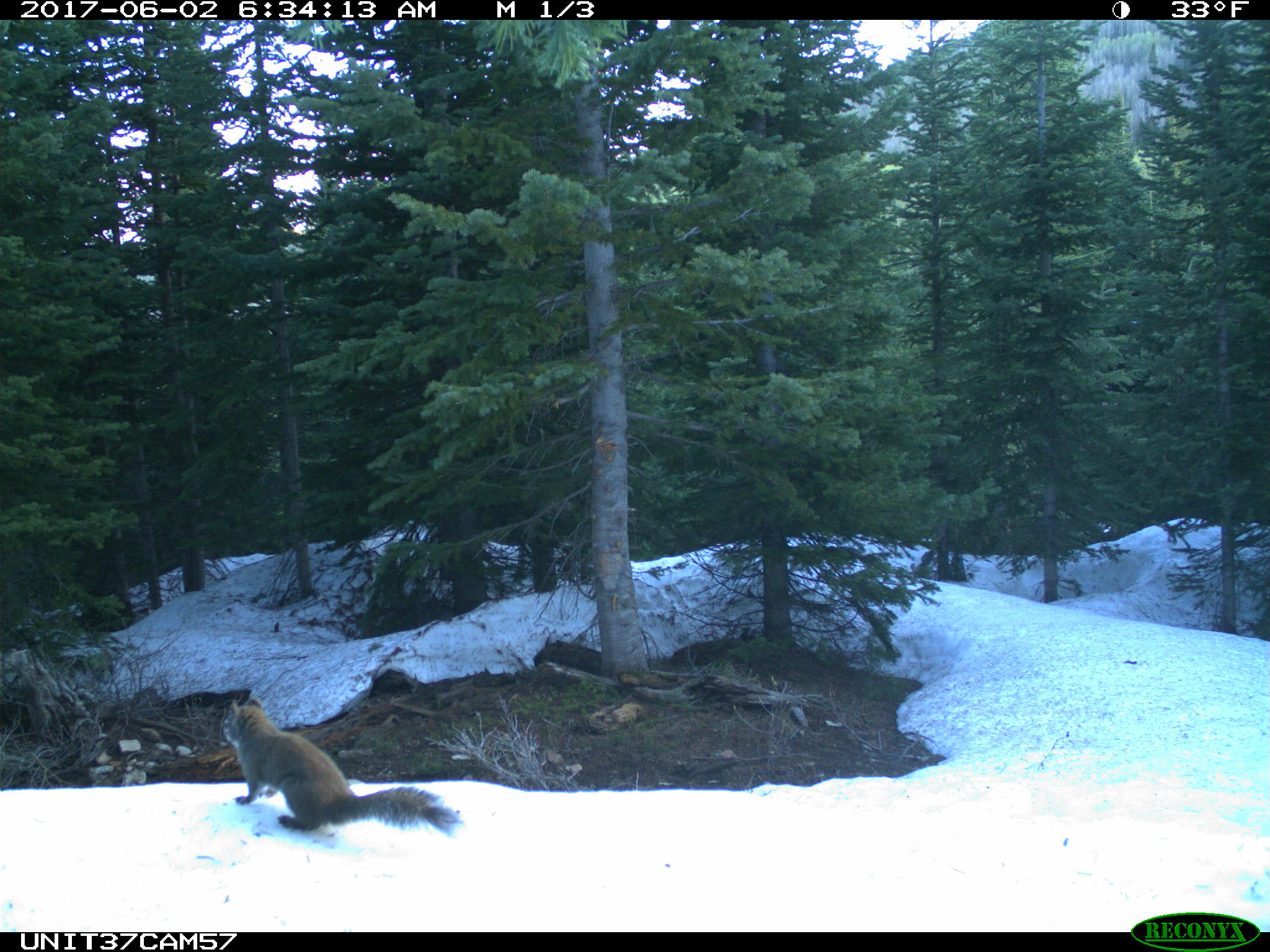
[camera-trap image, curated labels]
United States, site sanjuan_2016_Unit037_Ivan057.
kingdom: Animalia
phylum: Chordata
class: Mammalia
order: Rodentia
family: Sciuridae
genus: Tamiasciurus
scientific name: Tamiasciurus hudsonicus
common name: american red squirrel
Tamiasciurus hudsonicus (american red squirrel).